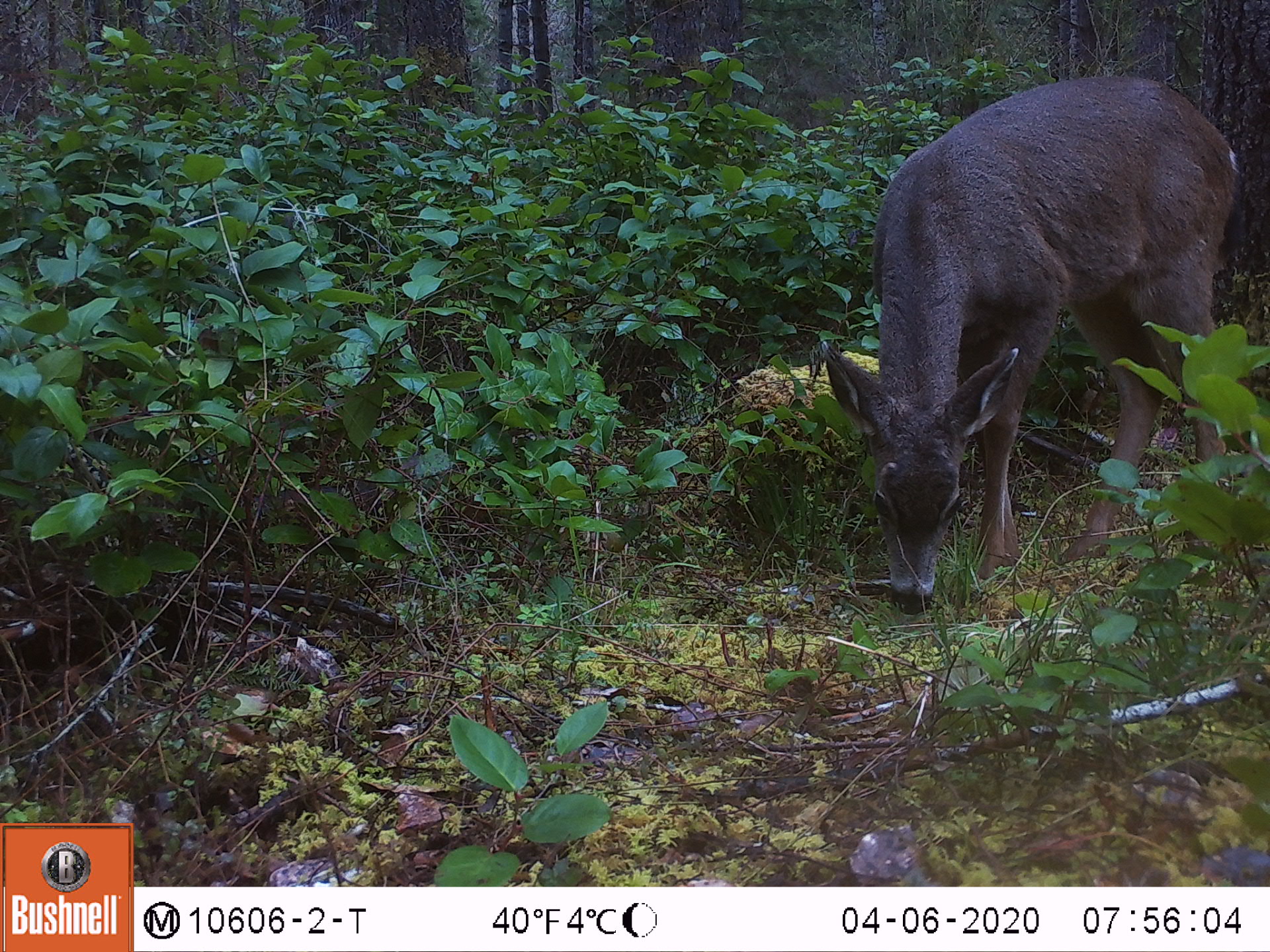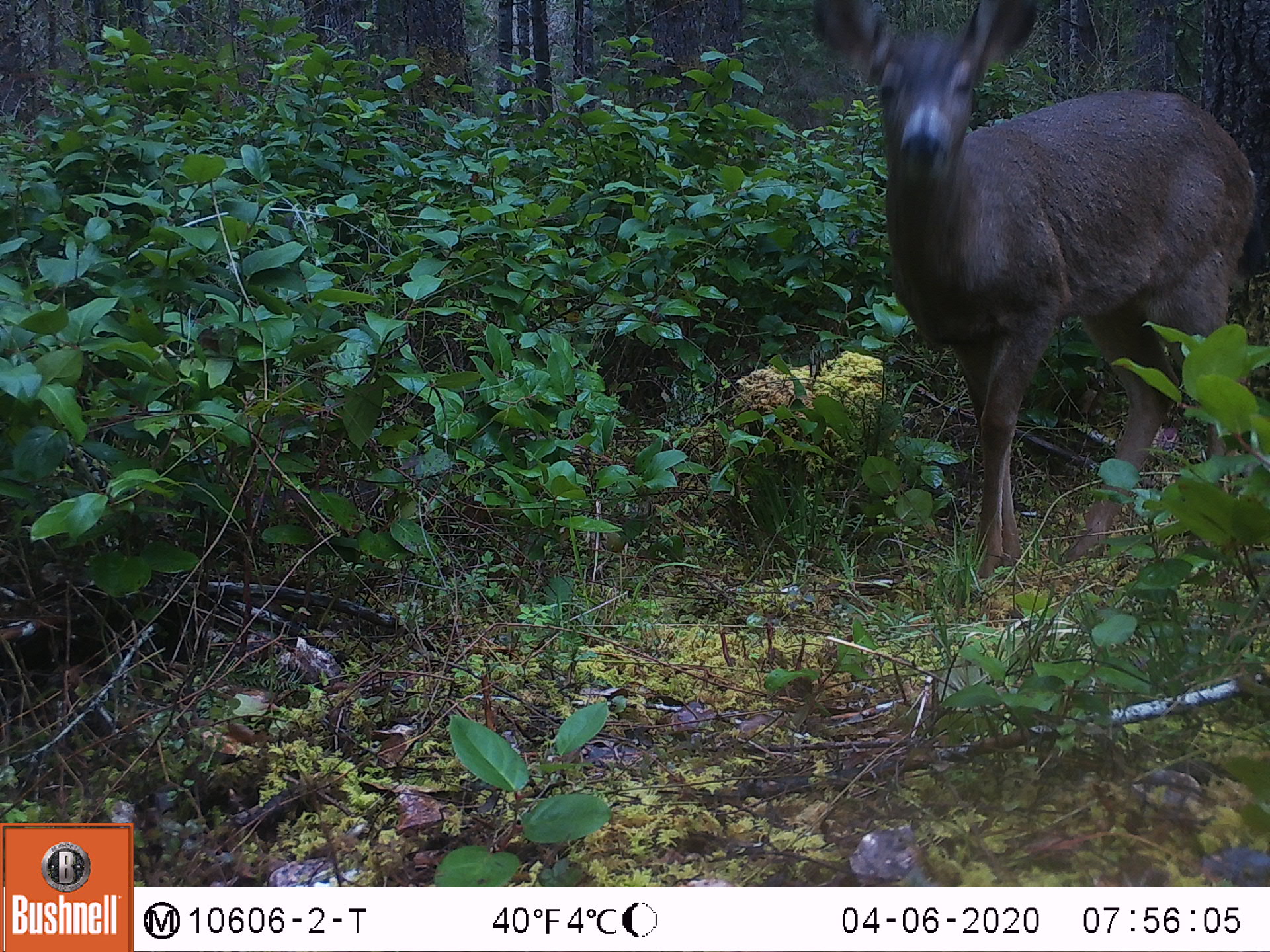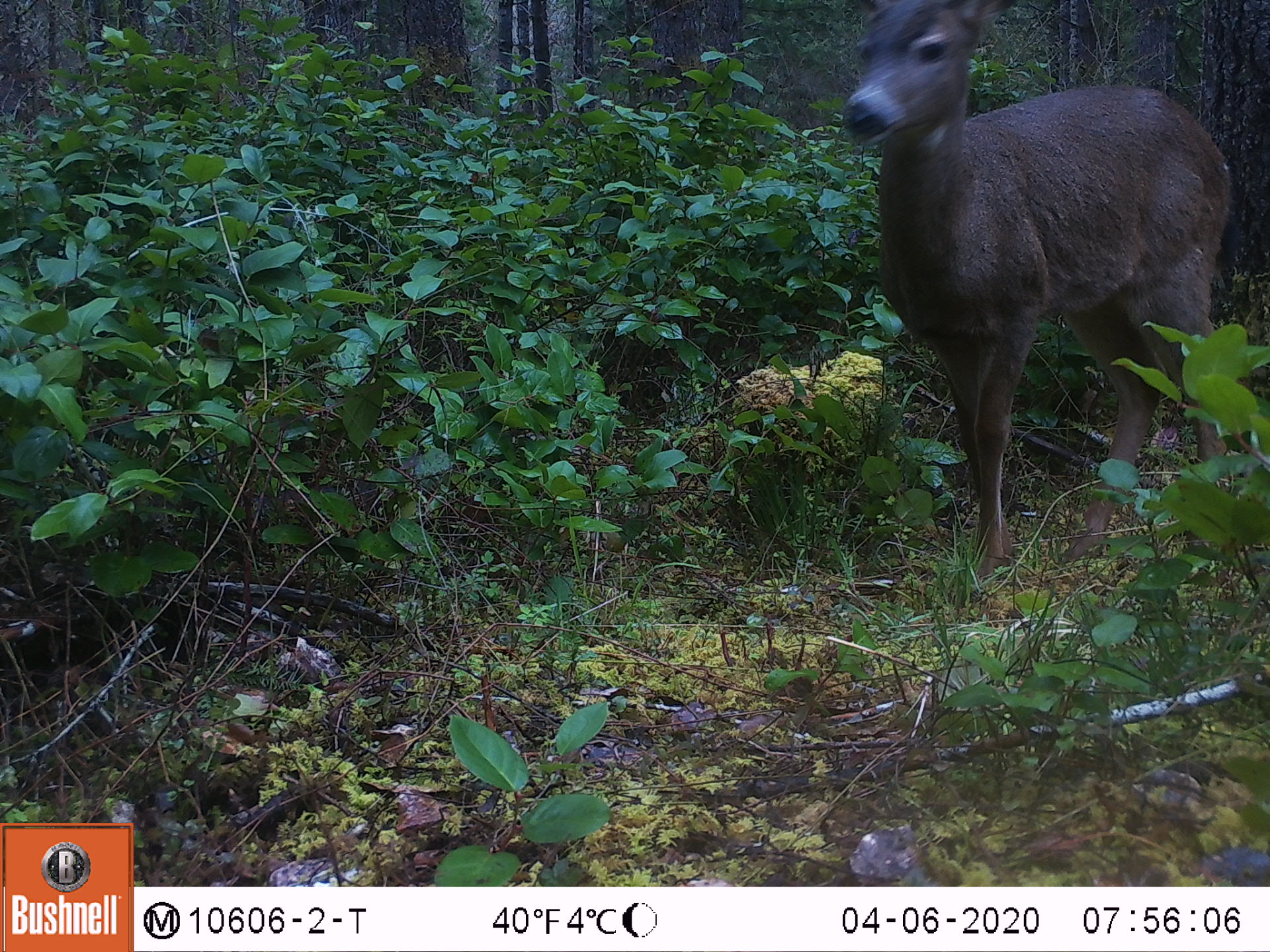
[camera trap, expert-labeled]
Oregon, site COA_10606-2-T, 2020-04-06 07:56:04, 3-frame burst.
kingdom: Animalia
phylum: Chordata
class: Mammalia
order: Artiodactyla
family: Cervidae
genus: Odocoileus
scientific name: Odocoileus hemionus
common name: black-tailed deer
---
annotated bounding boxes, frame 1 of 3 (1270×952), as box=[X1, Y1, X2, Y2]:
black-tailed deer: box=[830, 53, 1248, 620]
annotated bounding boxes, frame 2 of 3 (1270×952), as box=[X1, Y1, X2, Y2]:
black-tailed deer: box=[799, 2, 1264, 564]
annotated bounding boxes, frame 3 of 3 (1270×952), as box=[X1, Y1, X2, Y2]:
black-tailed deer: box=[830, 3, 1235, 567]